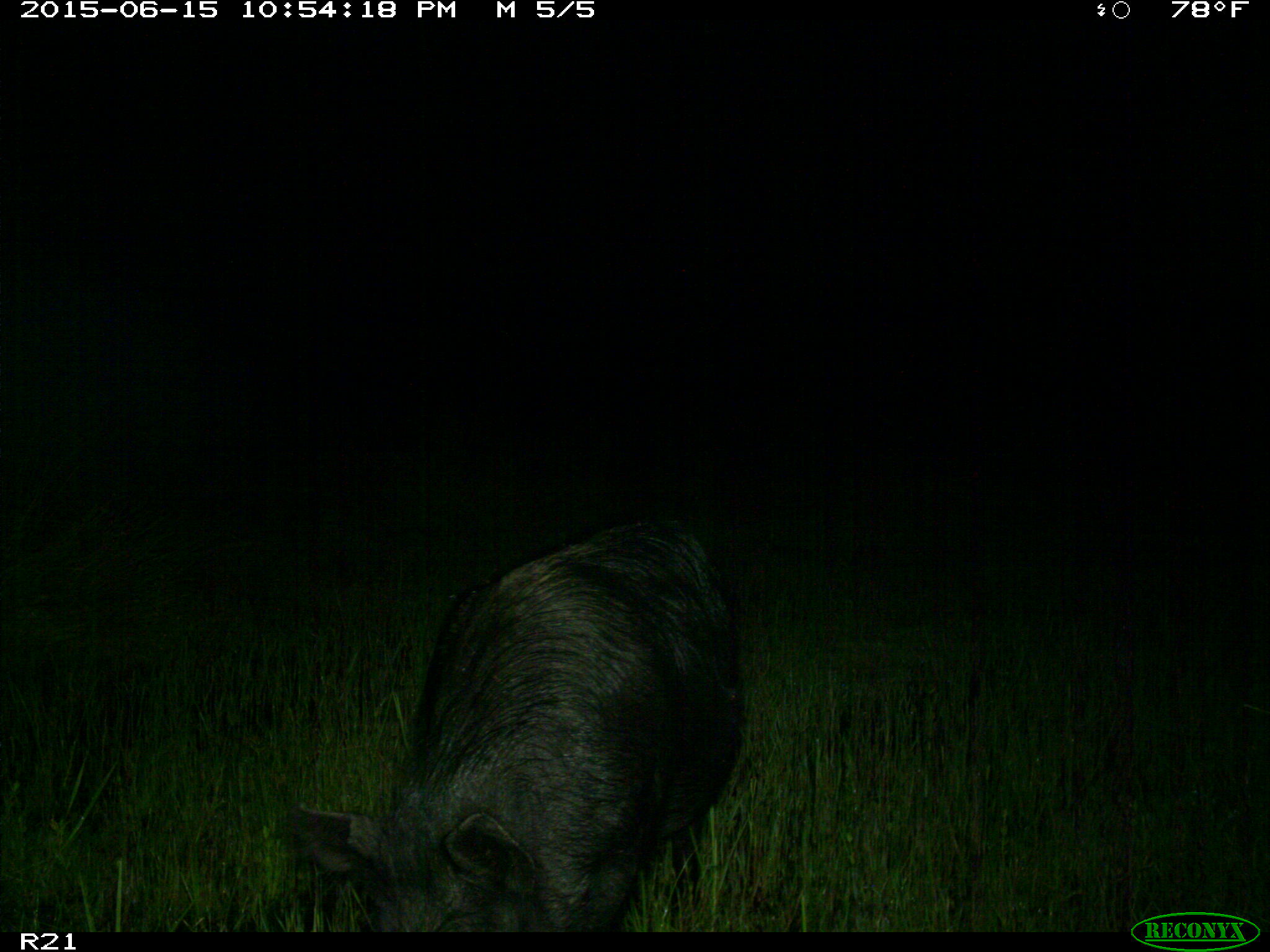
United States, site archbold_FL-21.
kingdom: Animalia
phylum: Chordata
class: Mammalia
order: Artiodactyla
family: Suidae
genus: Sus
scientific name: Sus scrofa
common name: wild boar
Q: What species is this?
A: Sus scrofa (wild boar).